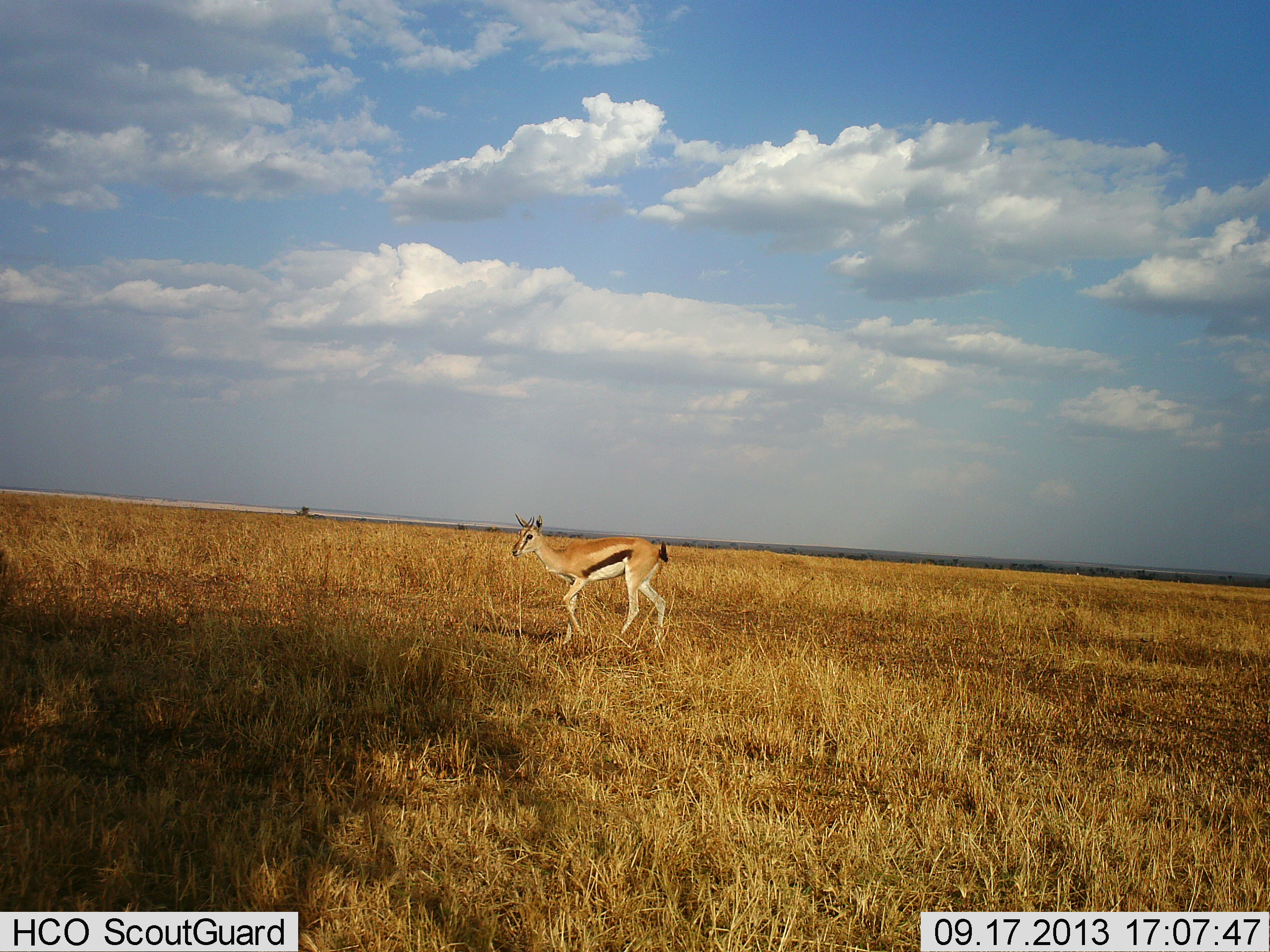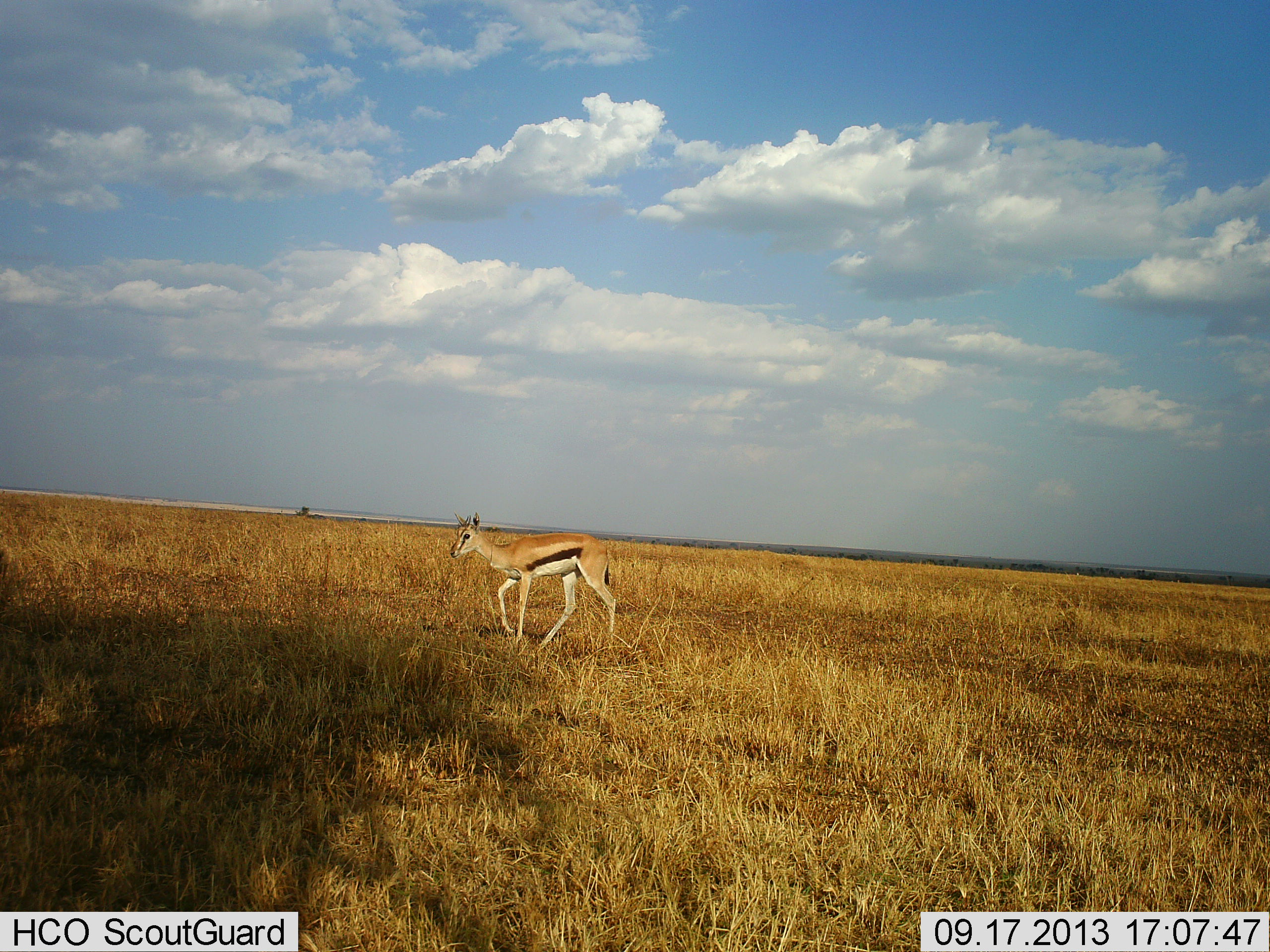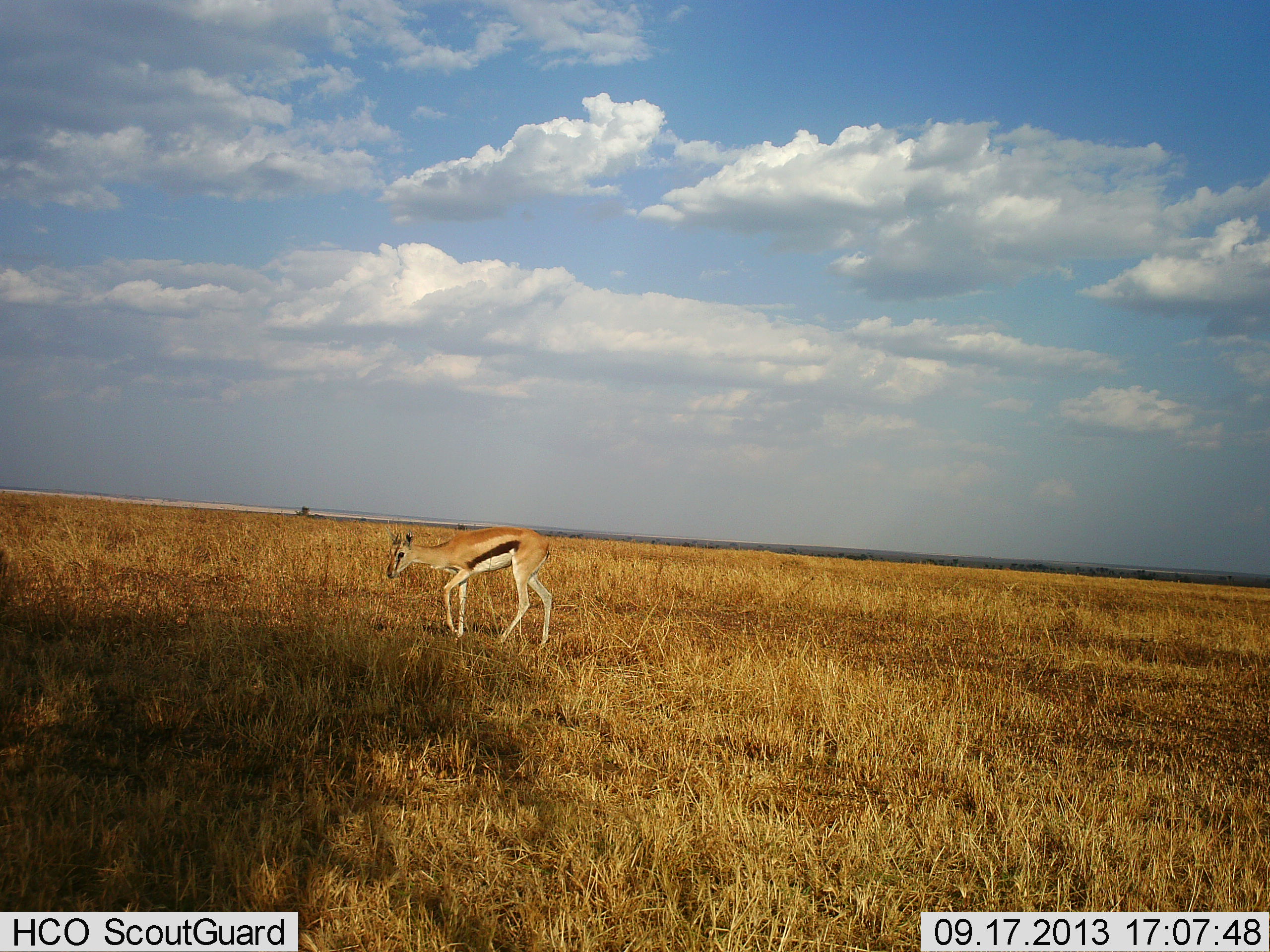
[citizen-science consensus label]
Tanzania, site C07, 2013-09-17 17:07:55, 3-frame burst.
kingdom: Animalia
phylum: Chordata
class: Mammalia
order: Artiodactyla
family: Bovidae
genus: Eudorcas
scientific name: Eudorcas thomsonii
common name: thomson's gazelle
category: gazellethomsons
Gazellethomsons (thomson's gazelle) (Eudorcas thomsonii), count 1. Behavior (volunteer vote fractions): standing 0%, resting 0%, moving 100%, interacting 0%. Young present (vote fraction): 0%. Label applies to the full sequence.